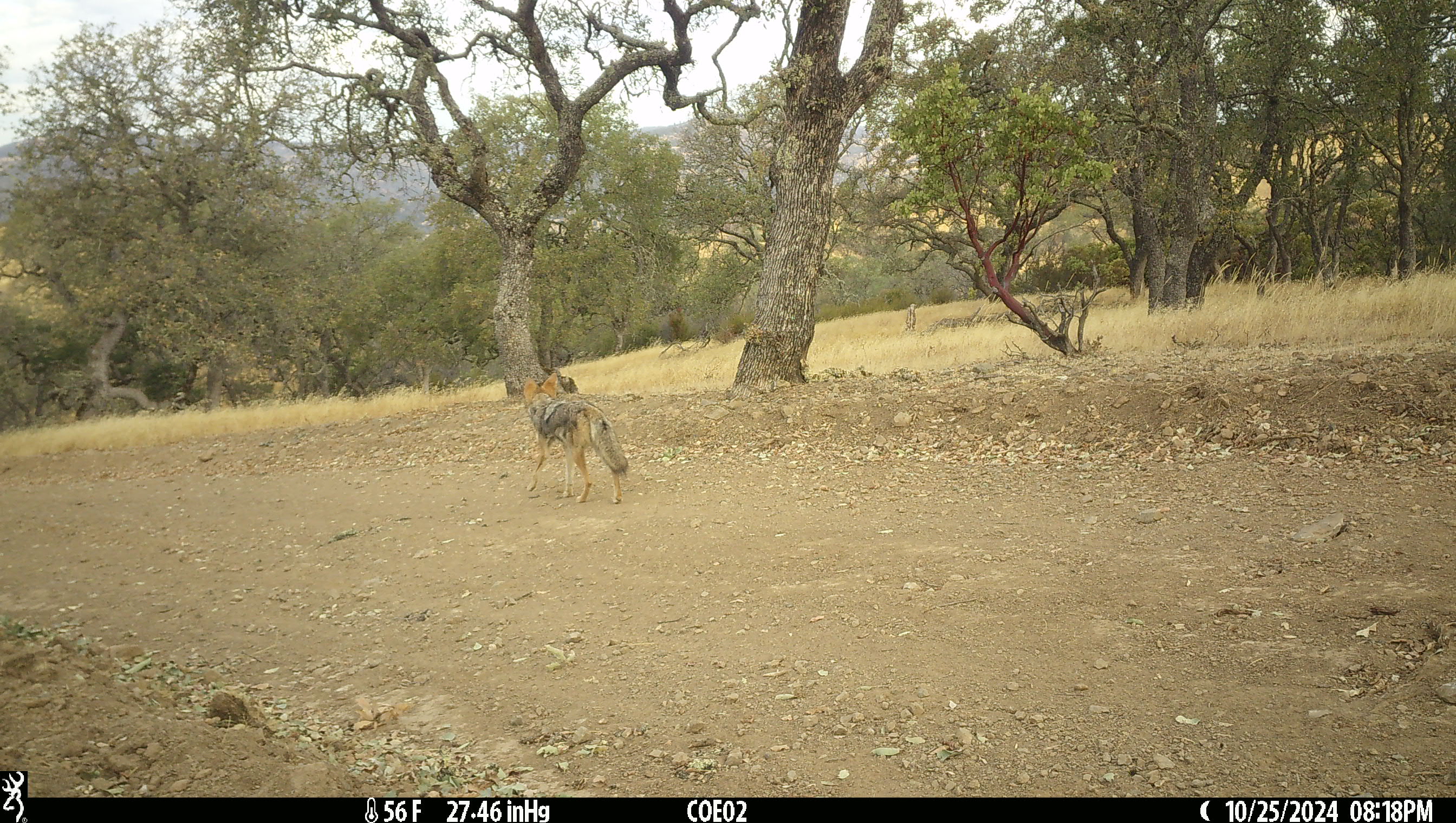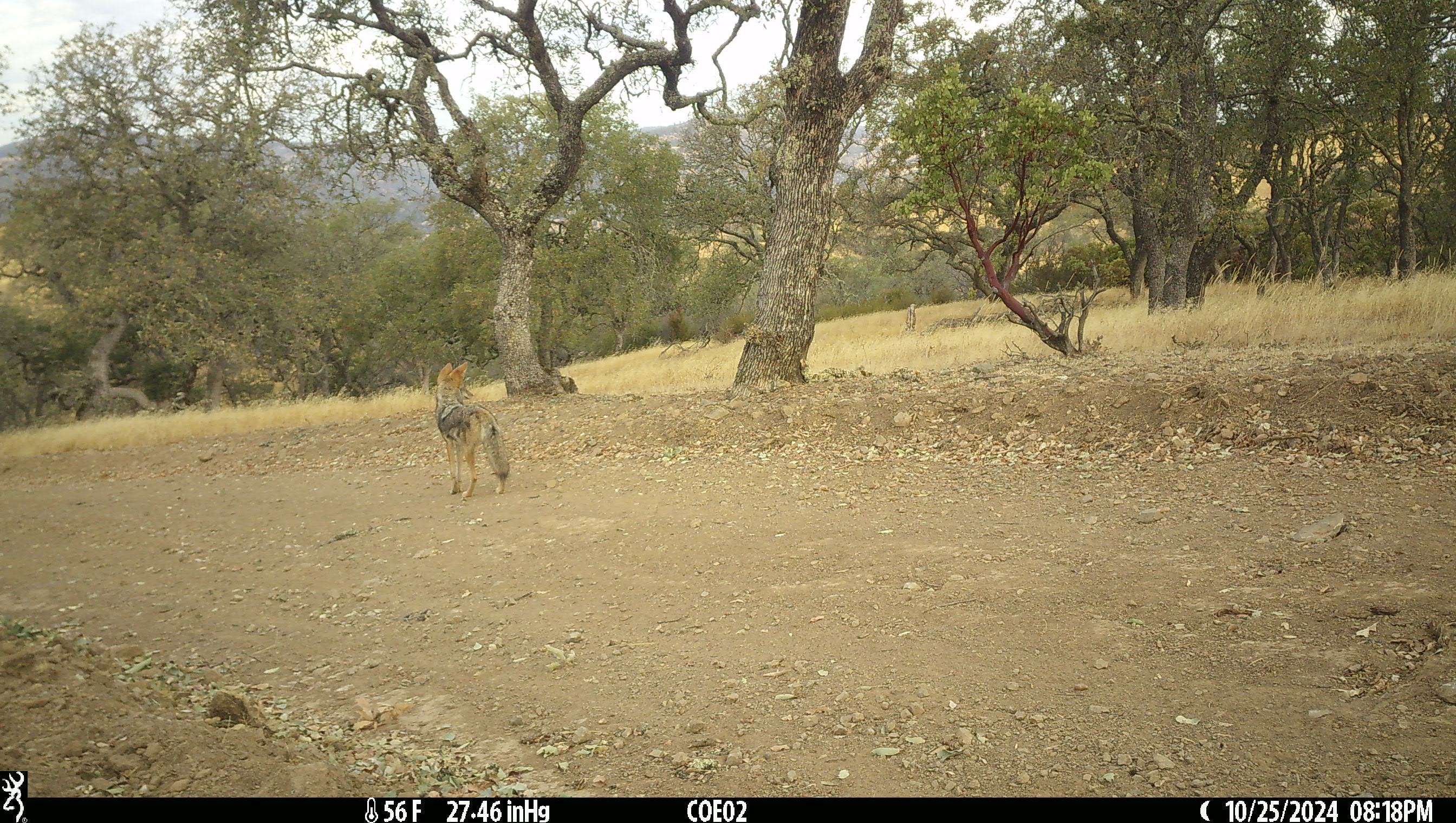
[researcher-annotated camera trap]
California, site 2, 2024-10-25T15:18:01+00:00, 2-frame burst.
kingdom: Animalia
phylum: Chordata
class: Mammalia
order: Carnivora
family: Canidae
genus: Canis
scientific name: Canis latrans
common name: coyote